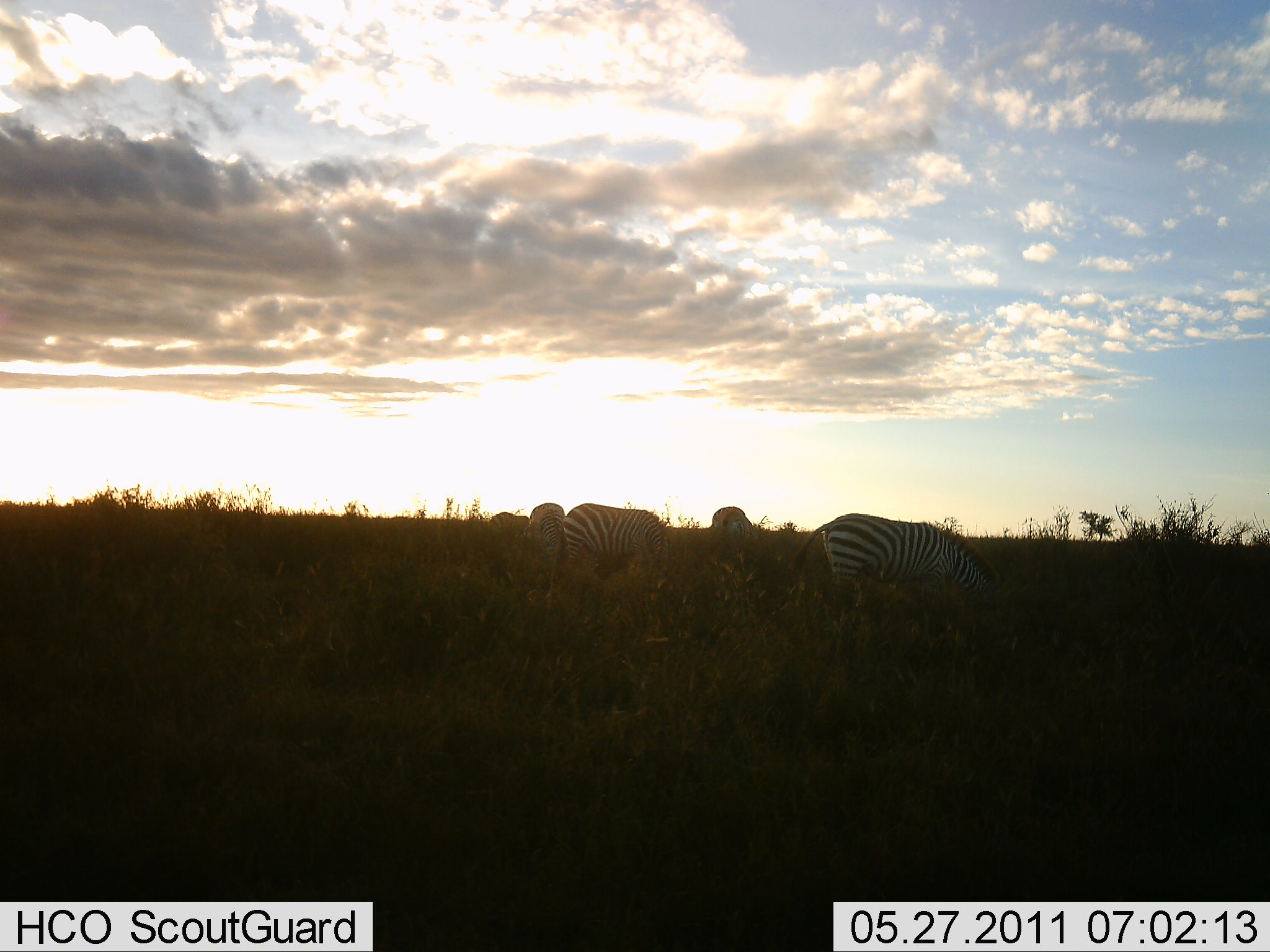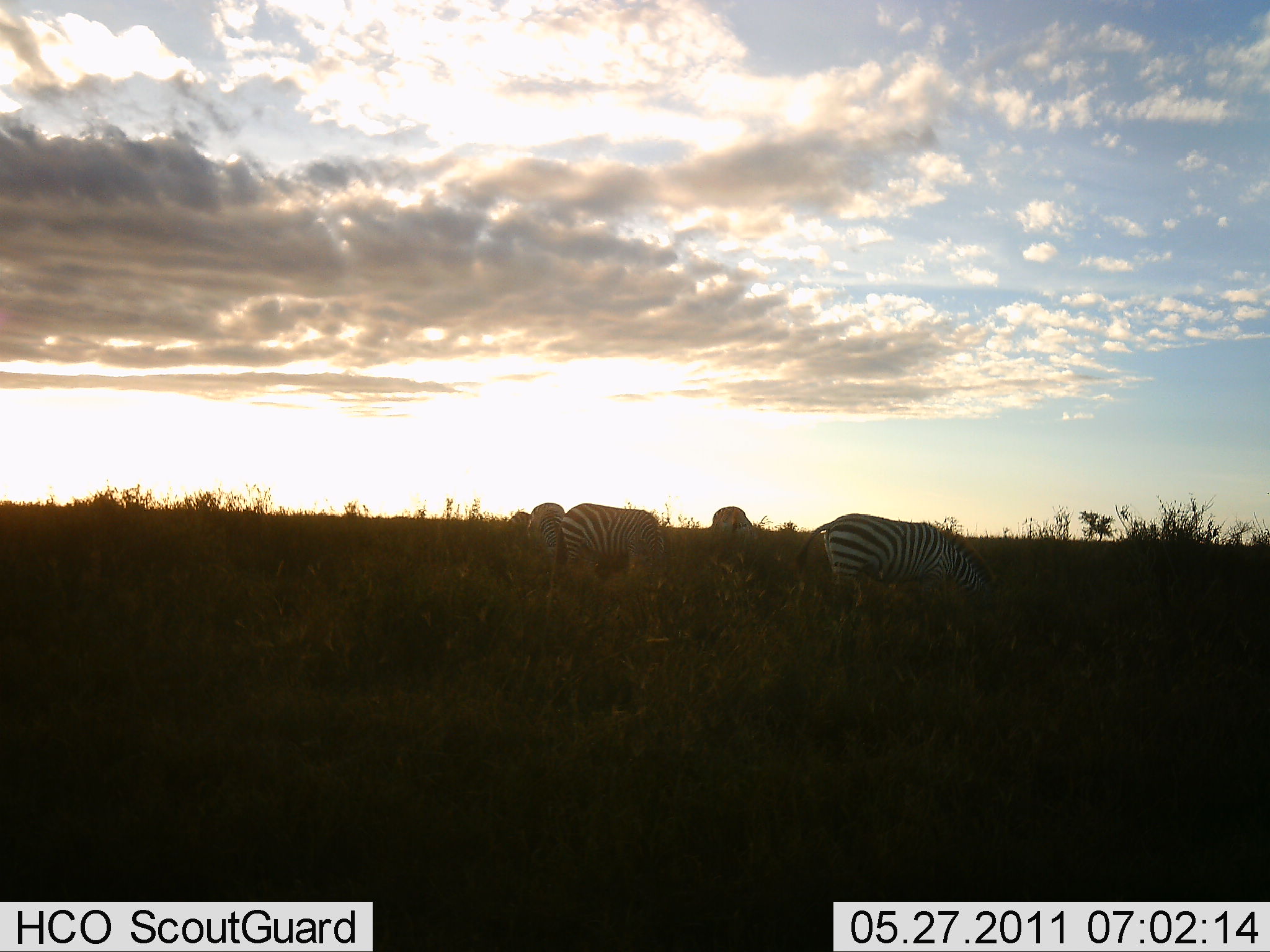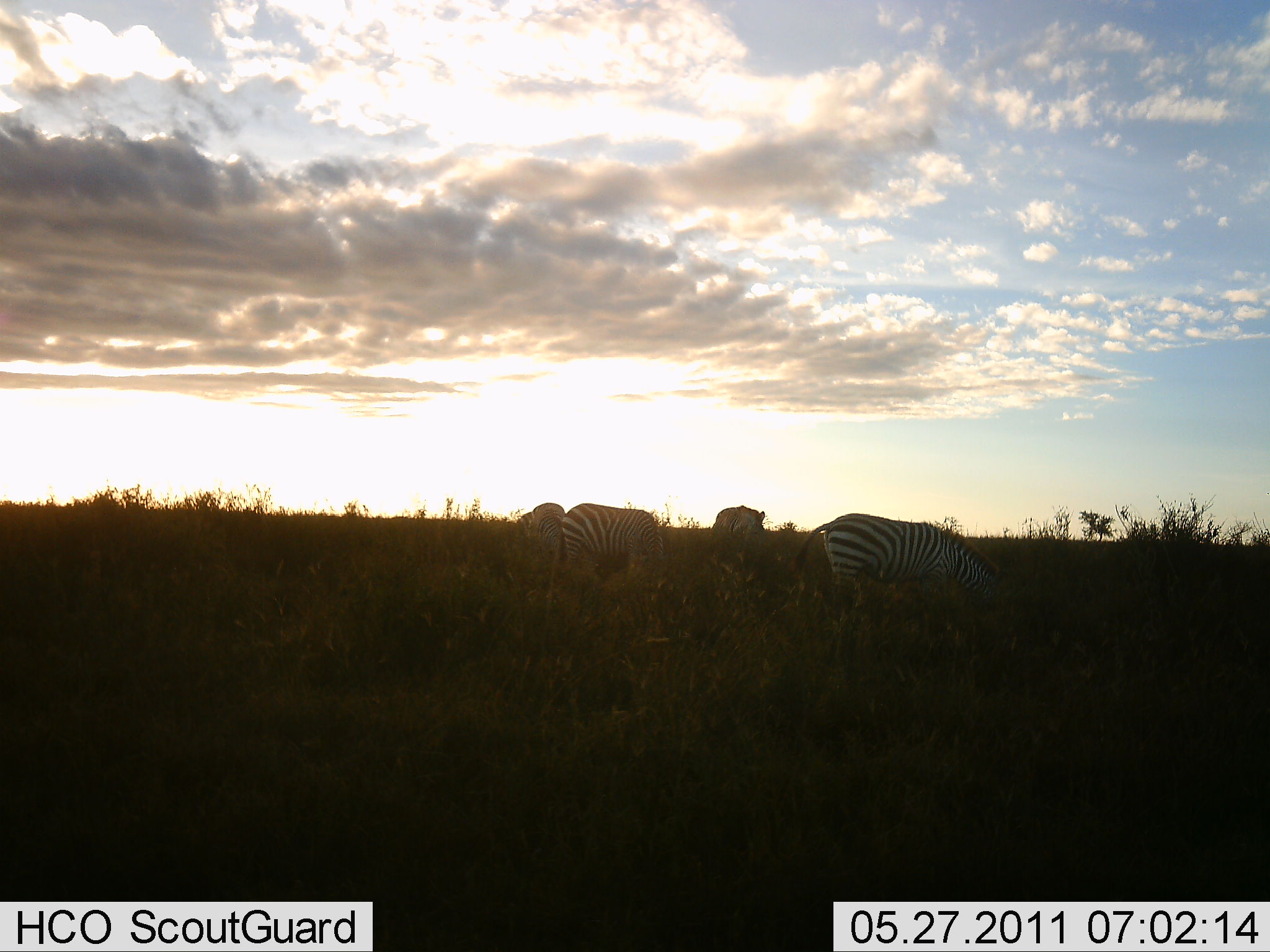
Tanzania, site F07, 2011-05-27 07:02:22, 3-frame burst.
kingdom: Animalia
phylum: Chordata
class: Mammalia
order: Perissodactyla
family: Equidae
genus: Equus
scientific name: Equus quagga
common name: plains zebra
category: zebra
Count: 5.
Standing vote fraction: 50%.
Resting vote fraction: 8%.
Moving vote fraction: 17%.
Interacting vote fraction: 8%.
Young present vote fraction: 0%.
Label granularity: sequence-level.